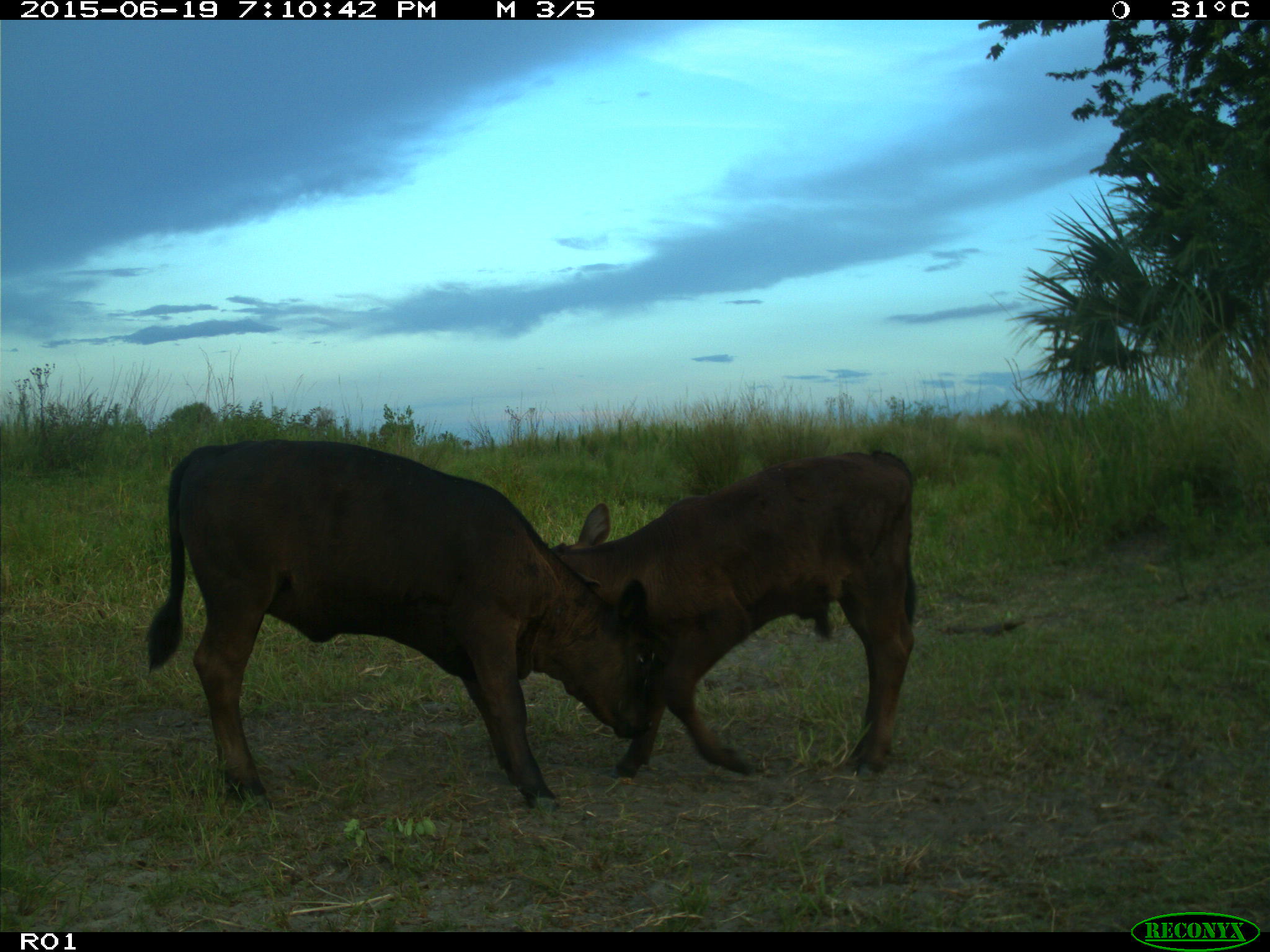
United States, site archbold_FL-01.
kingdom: Animalia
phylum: Chordata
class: Mammalia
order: Artiodactyla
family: Bovidae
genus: Bos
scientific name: Bos taurus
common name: domestic cow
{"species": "Bos taurus (domestic cow)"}